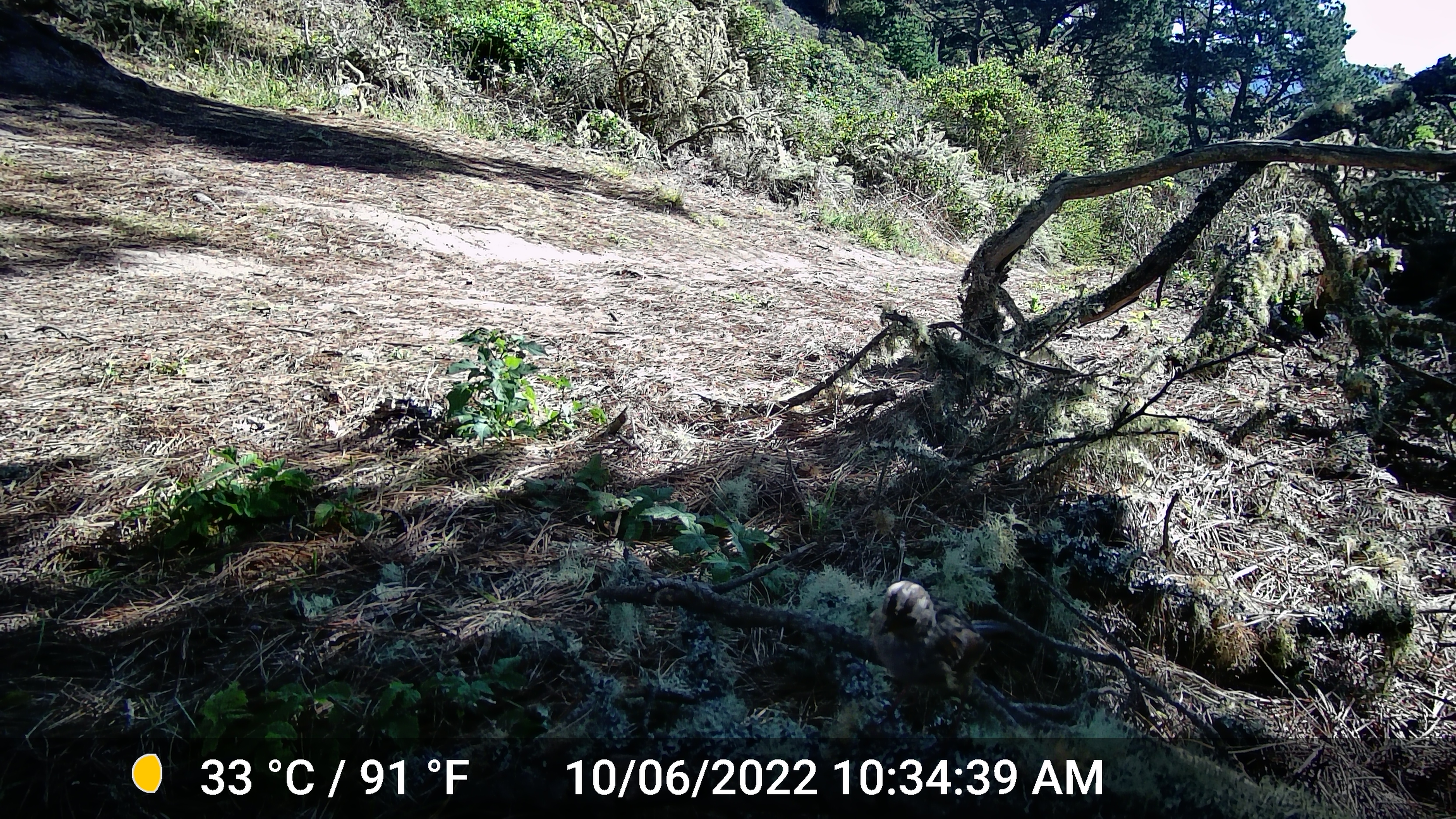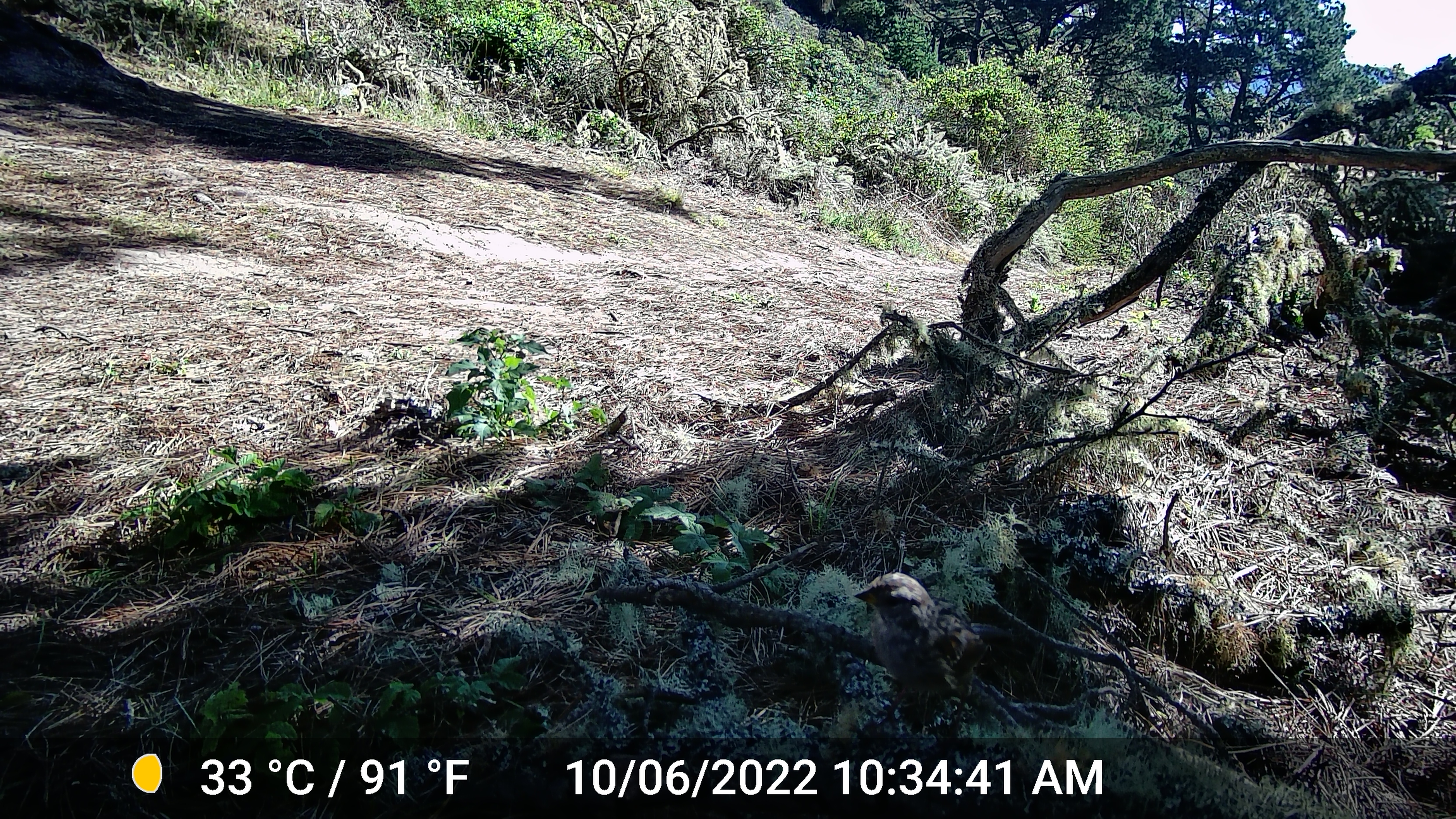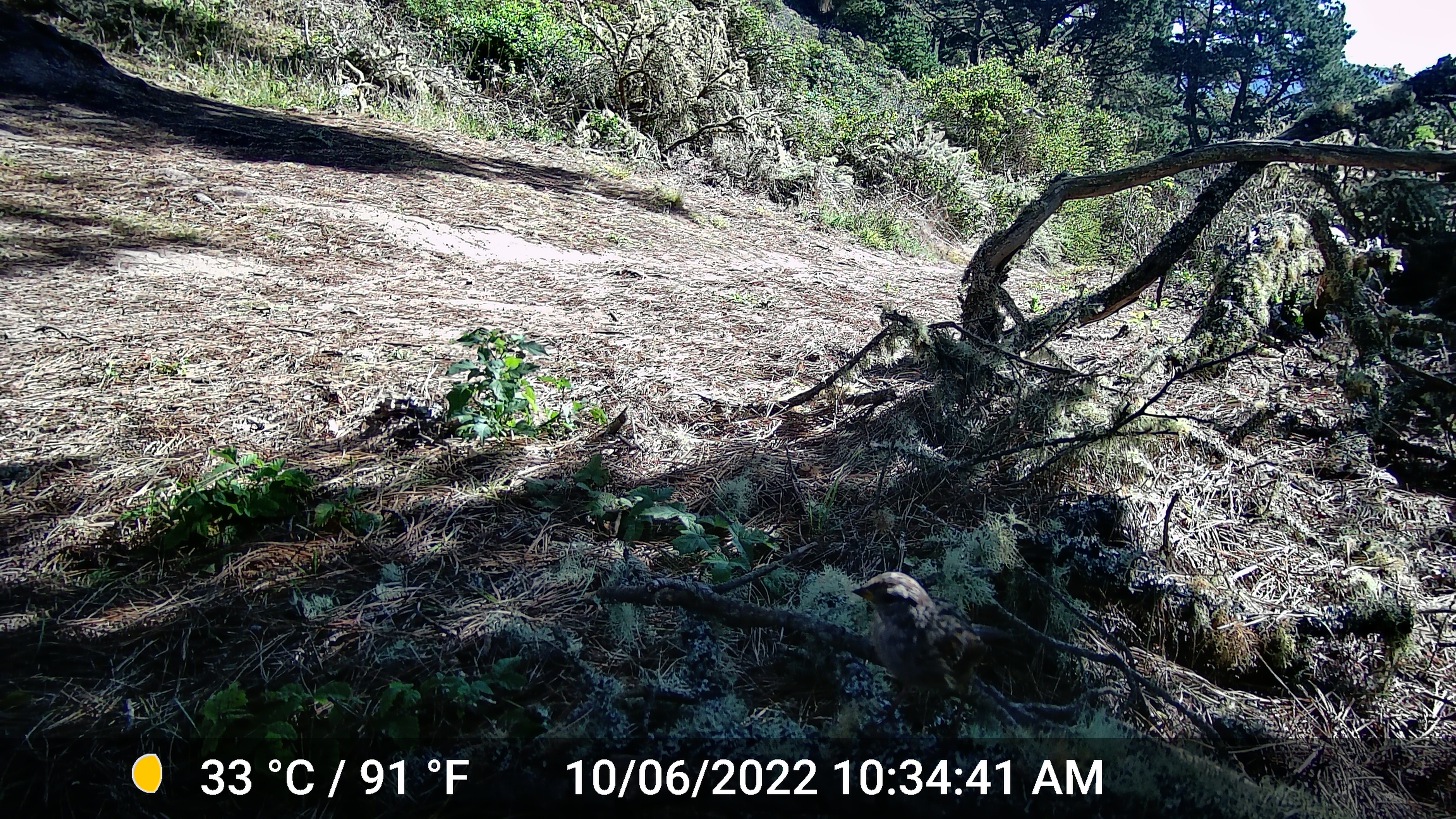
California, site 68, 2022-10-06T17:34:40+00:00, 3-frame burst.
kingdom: Animalia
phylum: Chordata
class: Aves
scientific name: Aves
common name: bird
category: unknown bird